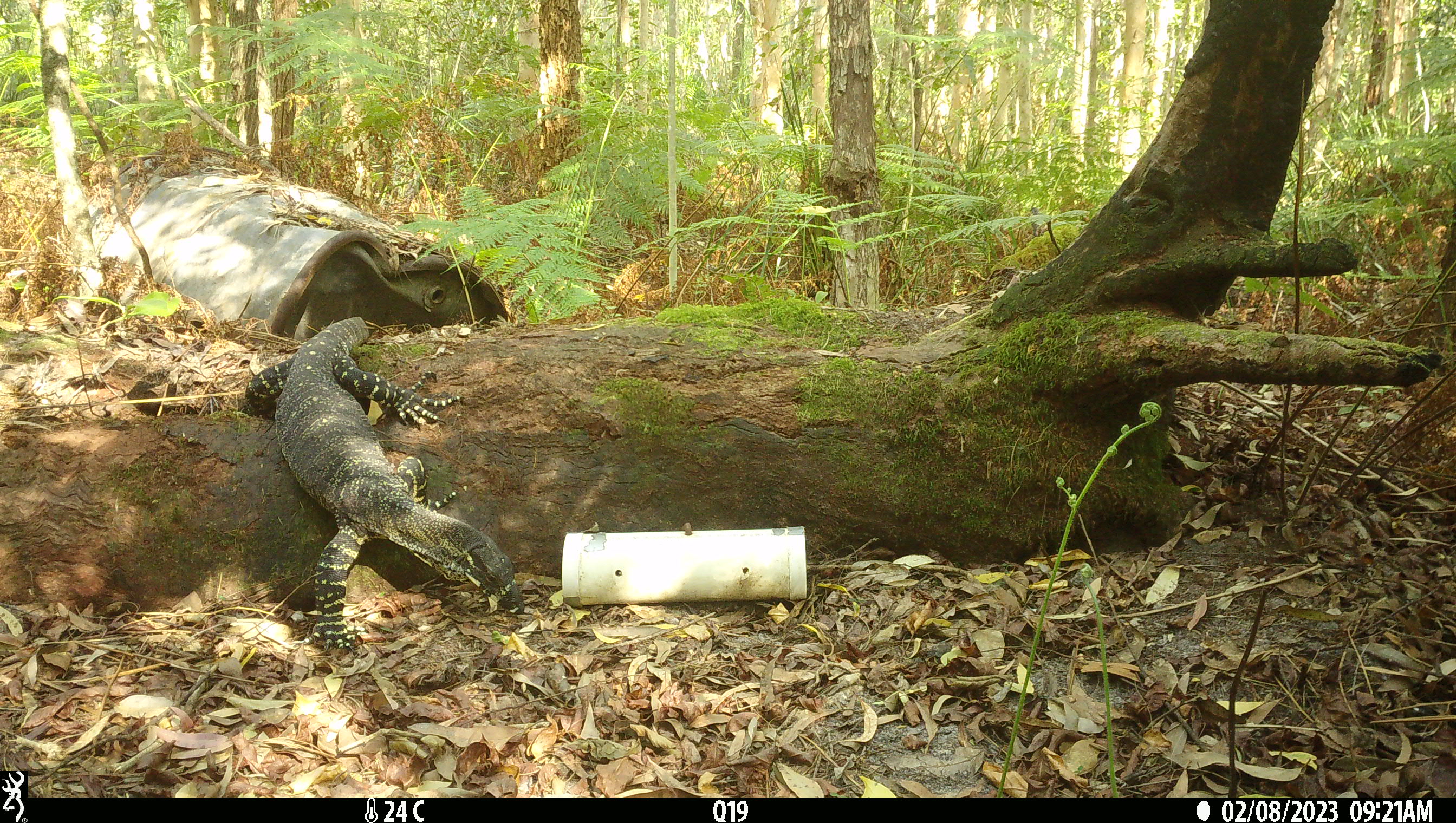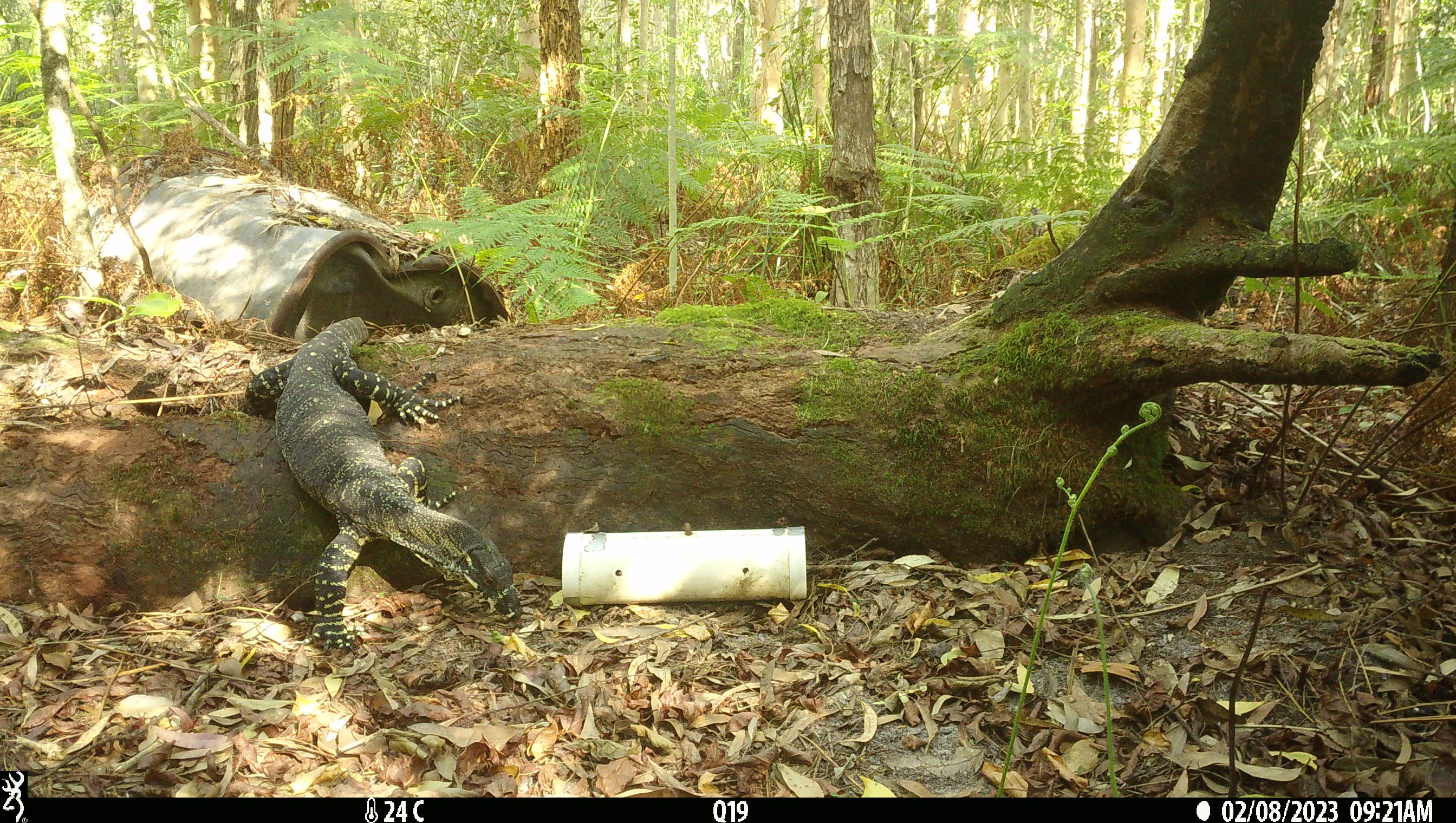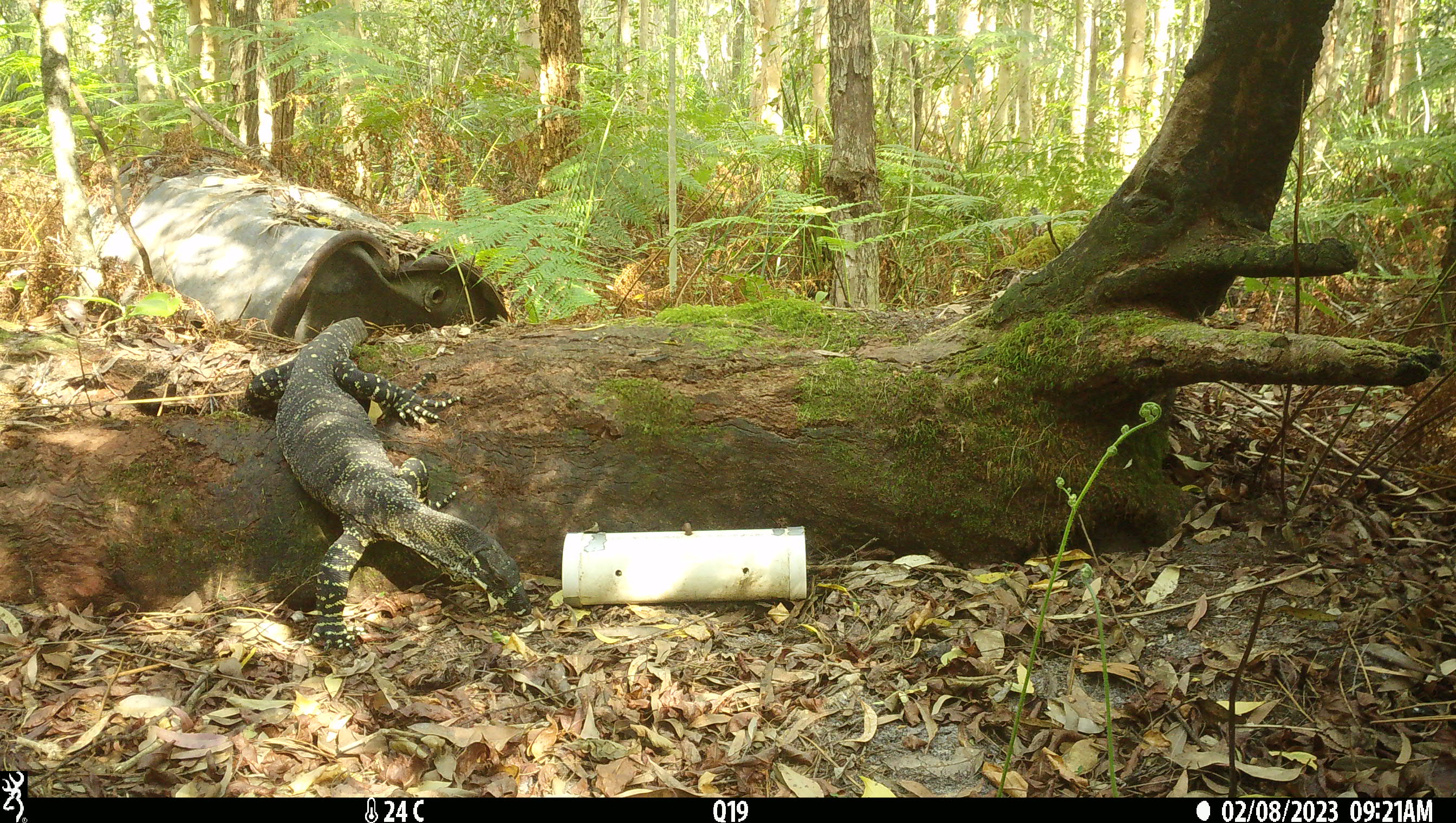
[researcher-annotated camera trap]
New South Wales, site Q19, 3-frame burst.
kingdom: Animalia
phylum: Chordata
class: Reptilia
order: Squamata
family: Varanidae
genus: Varanus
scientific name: Varanus varius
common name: lace monitor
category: goanna